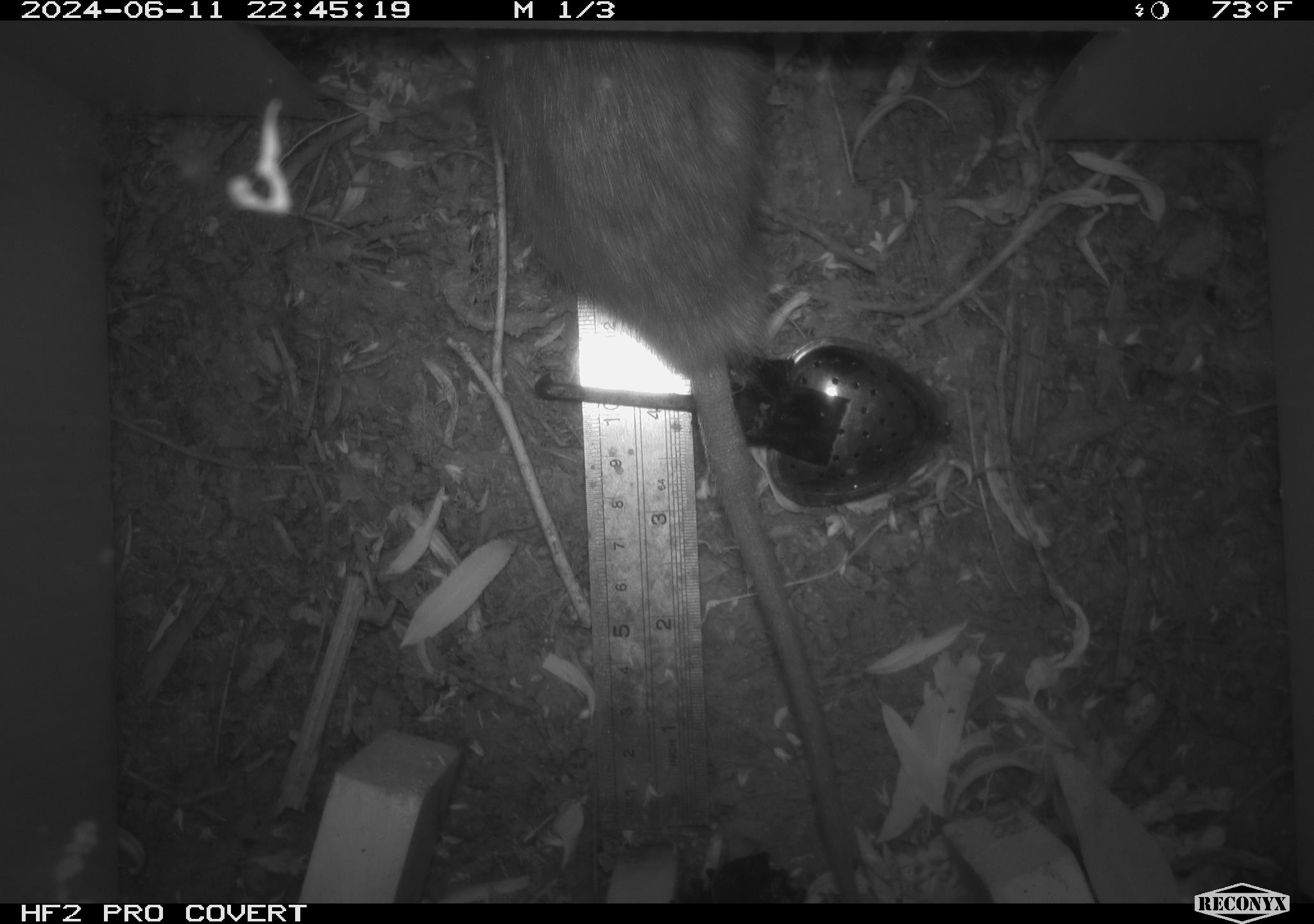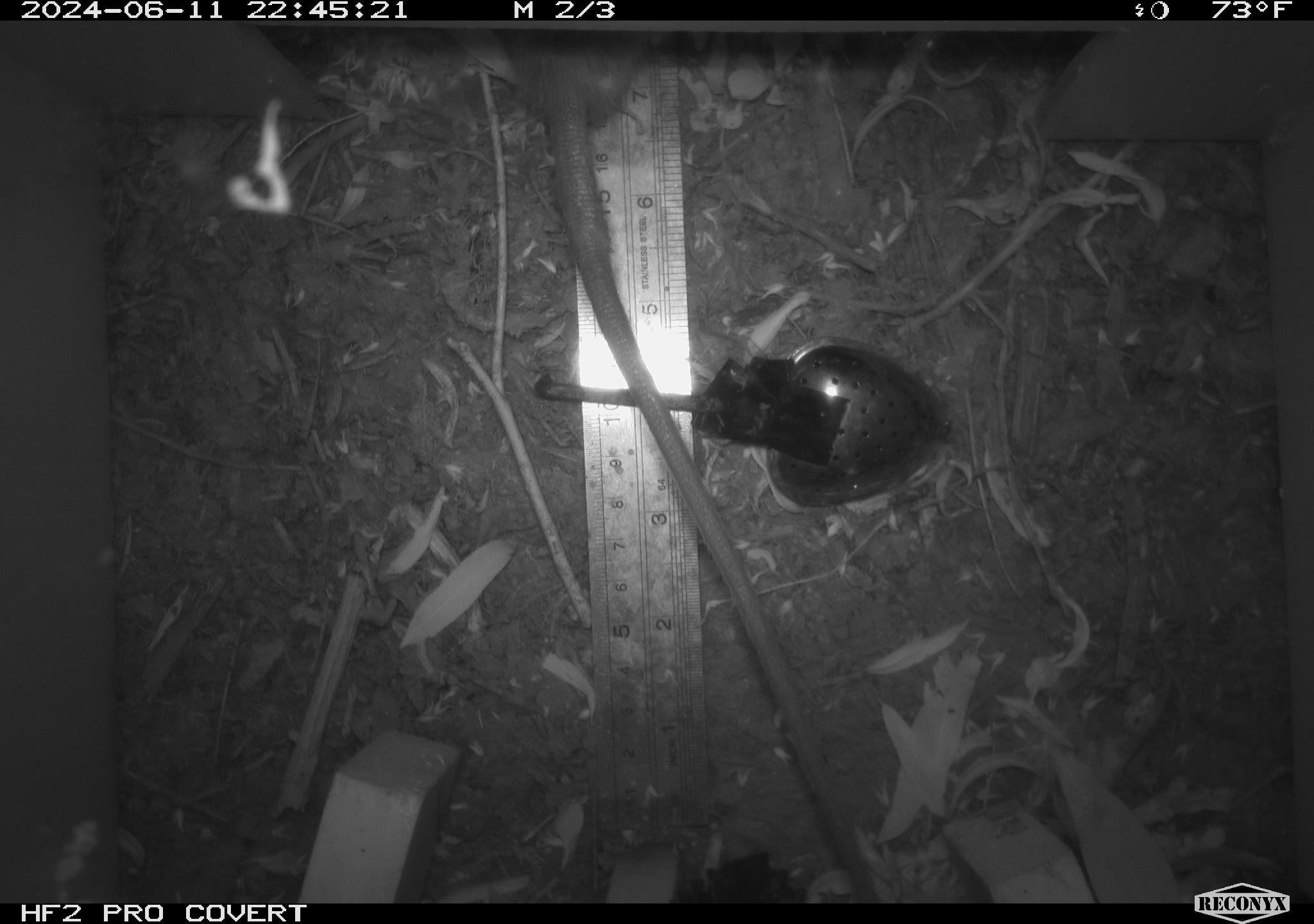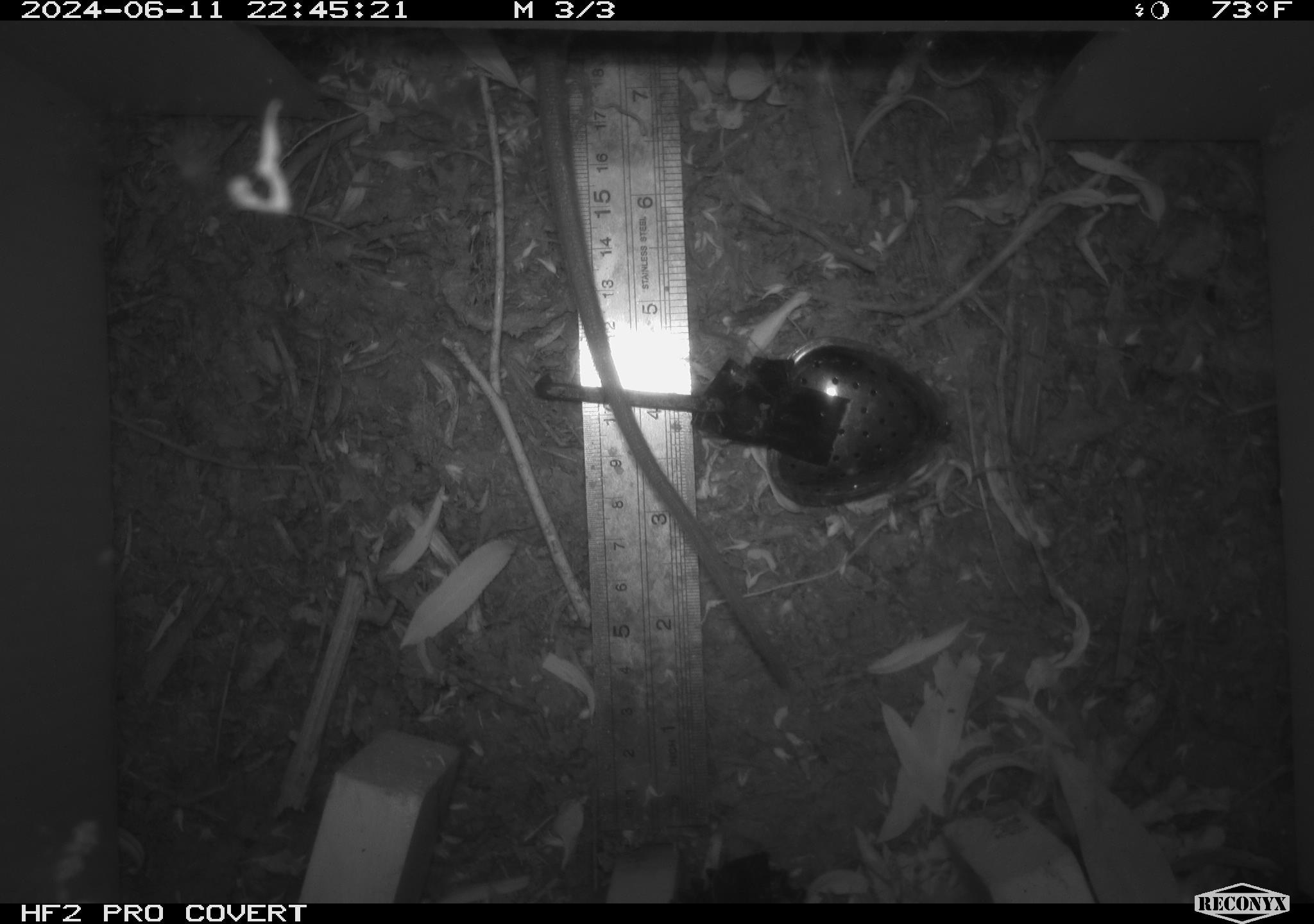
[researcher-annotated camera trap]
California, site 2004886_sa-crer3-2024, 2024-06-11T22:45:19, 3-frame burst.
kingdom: Animalia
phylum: Chordata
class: Mammalia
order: Rodentia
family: Muridae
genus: Rattus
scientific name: Rattus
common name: rat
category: rattus species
Rattus species (rat) (Rattus).